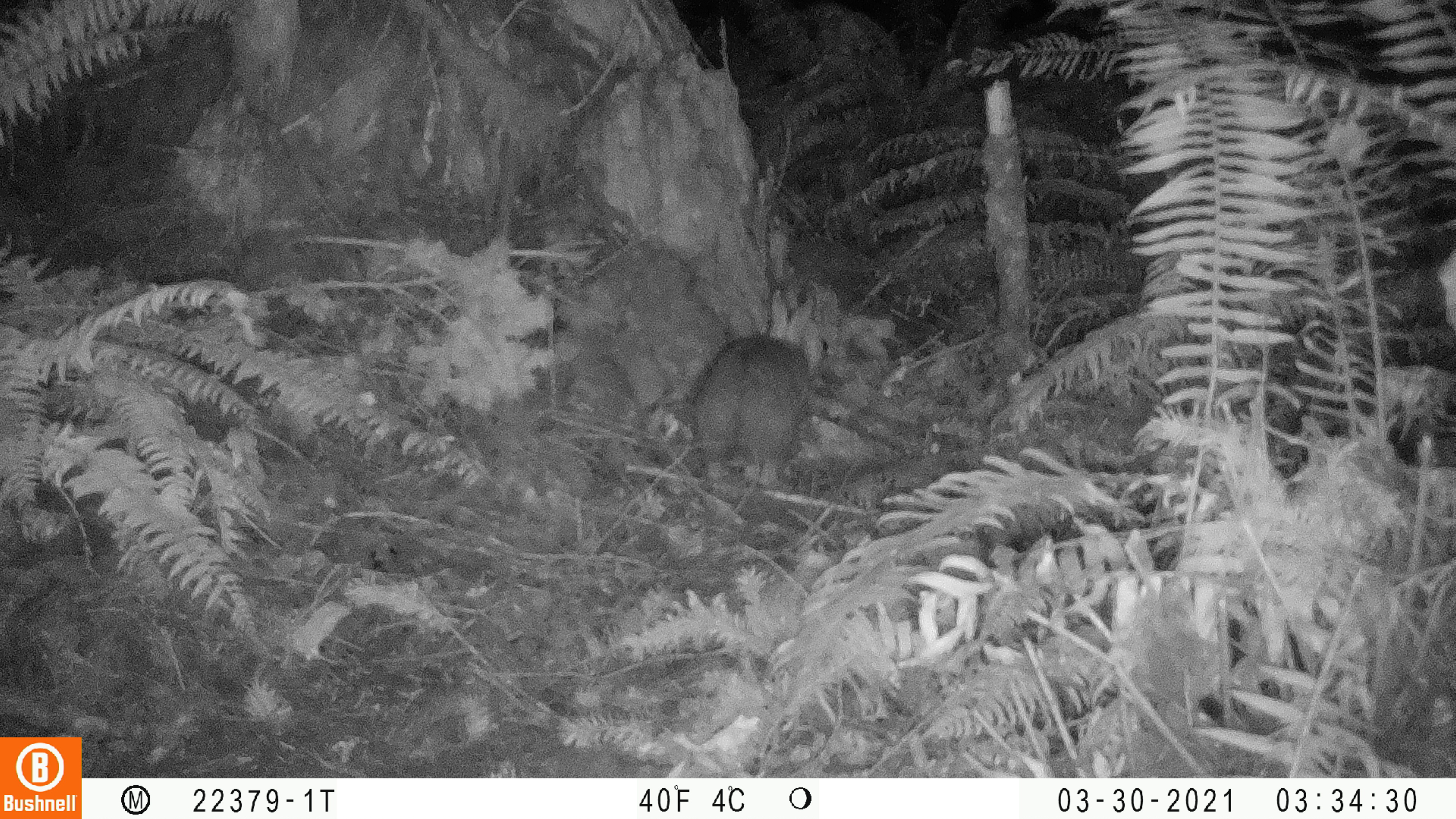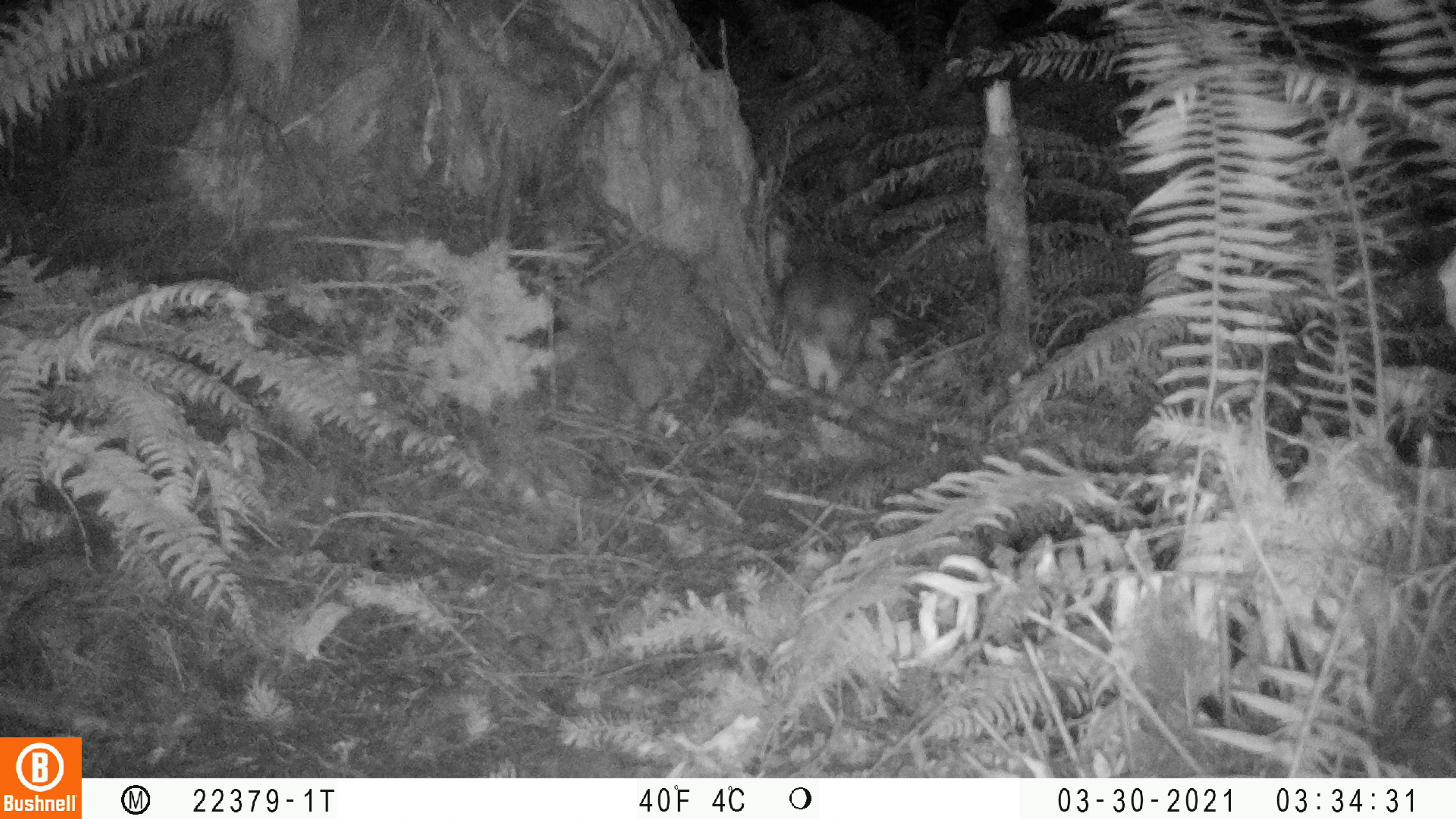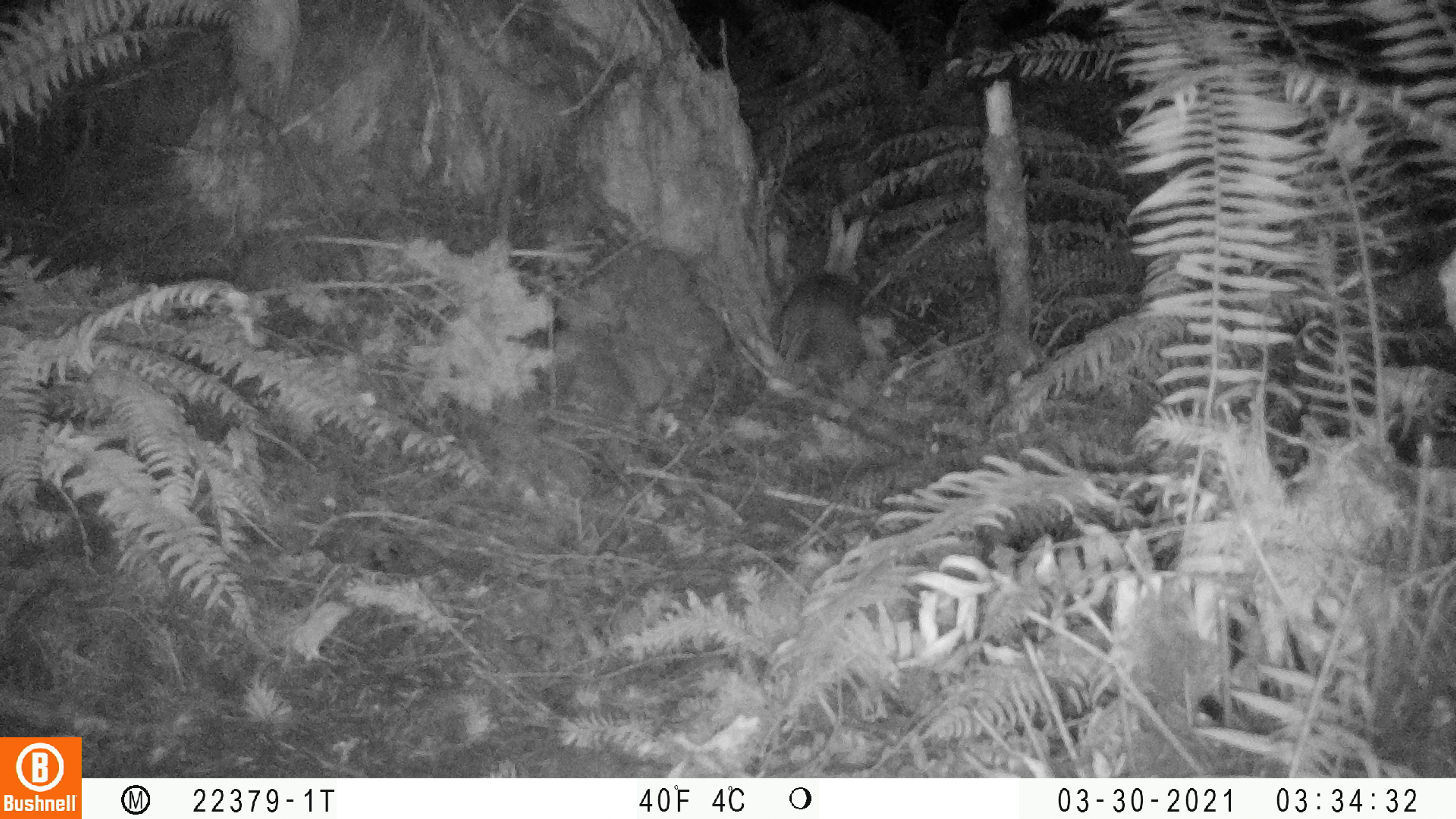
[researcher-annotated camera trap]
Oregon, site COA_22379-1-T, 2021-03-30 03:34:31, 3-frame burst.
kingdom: Animalia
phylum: Chordata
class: Mammalia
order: Lagomorpha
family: Leporidae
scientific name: Leporidae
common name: hares and rabbits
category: leporidae family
Leporidae family (hares and rabbits) (Leporidae).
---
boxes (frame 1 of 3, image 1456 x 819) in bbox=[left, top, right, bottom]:
leporidae family: bbox=[658, 281, 851, 500]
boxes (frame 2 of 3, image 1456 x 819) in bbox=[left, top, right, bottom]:
leporidae family: bbox=[754, 221, 897, 411]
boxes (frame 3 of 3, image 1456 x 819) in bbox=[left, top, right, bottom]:
leporidae family: bbox=[752, 197, 885, 403]